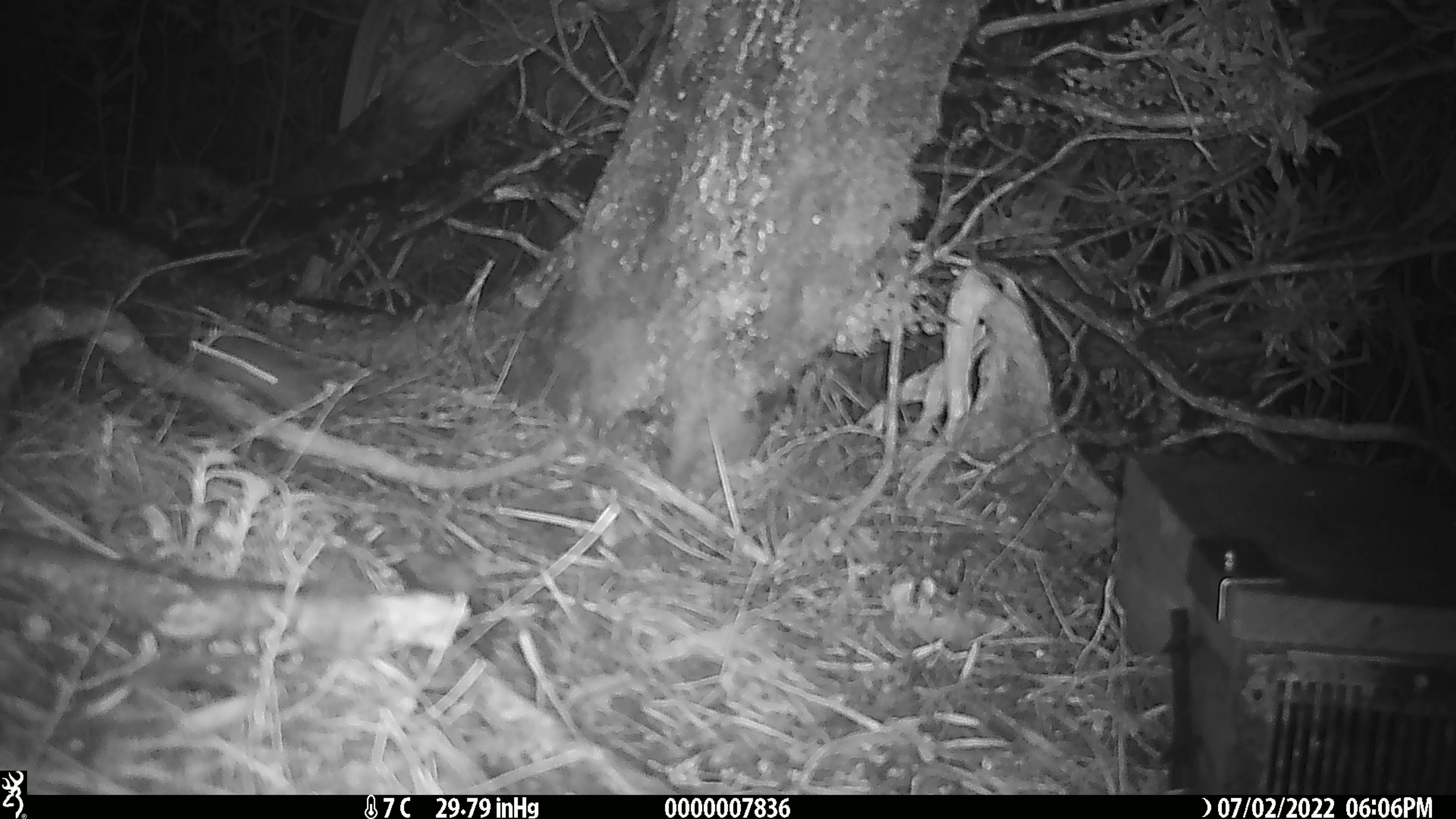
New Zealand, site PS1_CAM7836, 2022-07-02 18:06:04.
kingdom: Animalia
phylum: Chordata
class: Mammalia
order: Rodentia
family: Muridae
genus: Mus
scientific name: Mus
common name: mouse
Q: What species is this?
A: Mouse (Mus).